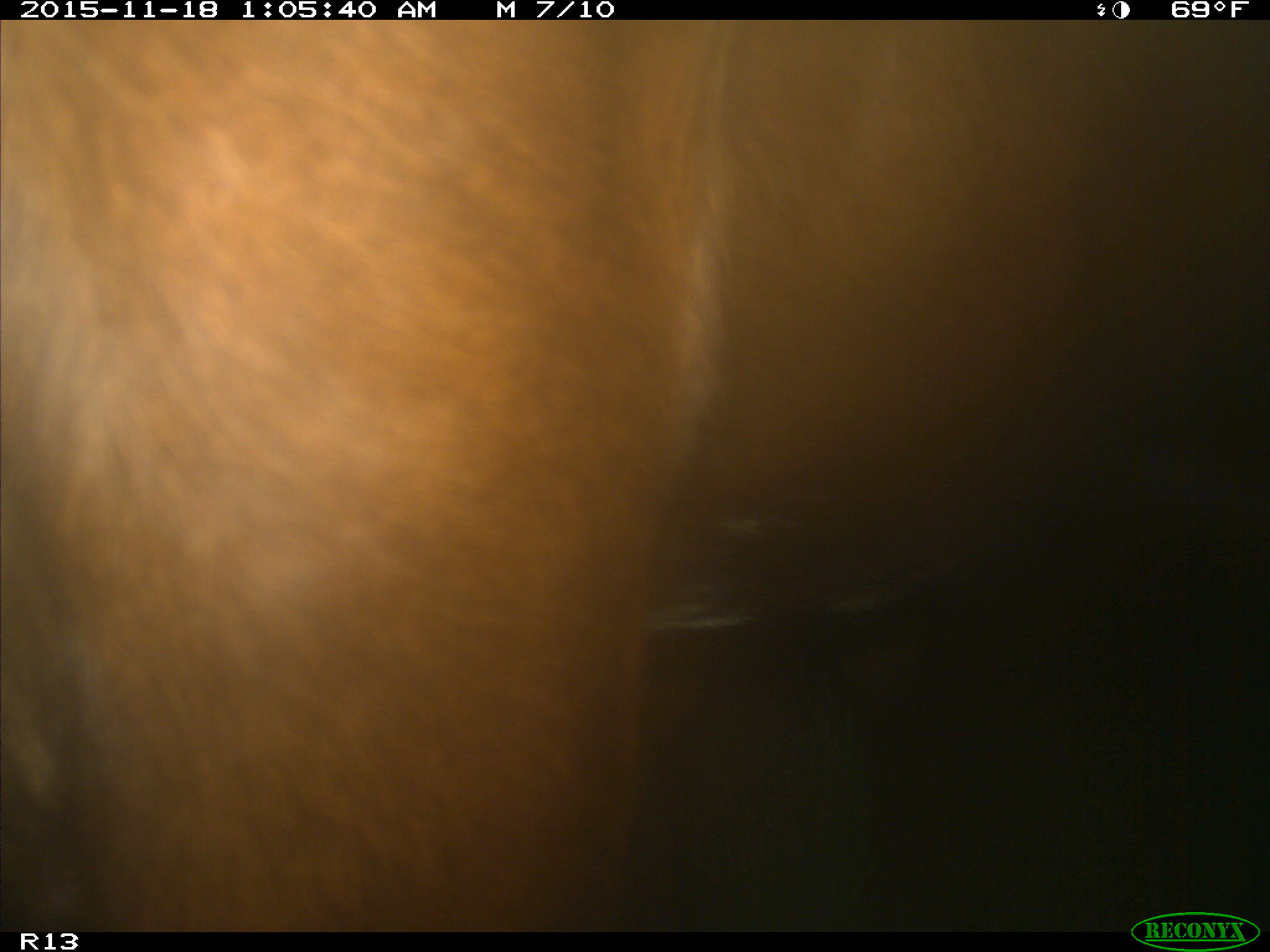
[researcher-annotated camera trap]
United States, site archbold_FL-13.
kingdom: Animalia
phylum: Chordata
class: Mammalia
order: Artiodactyla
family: Bovidae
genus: Bos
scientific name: Bos taurus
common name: domestic cow